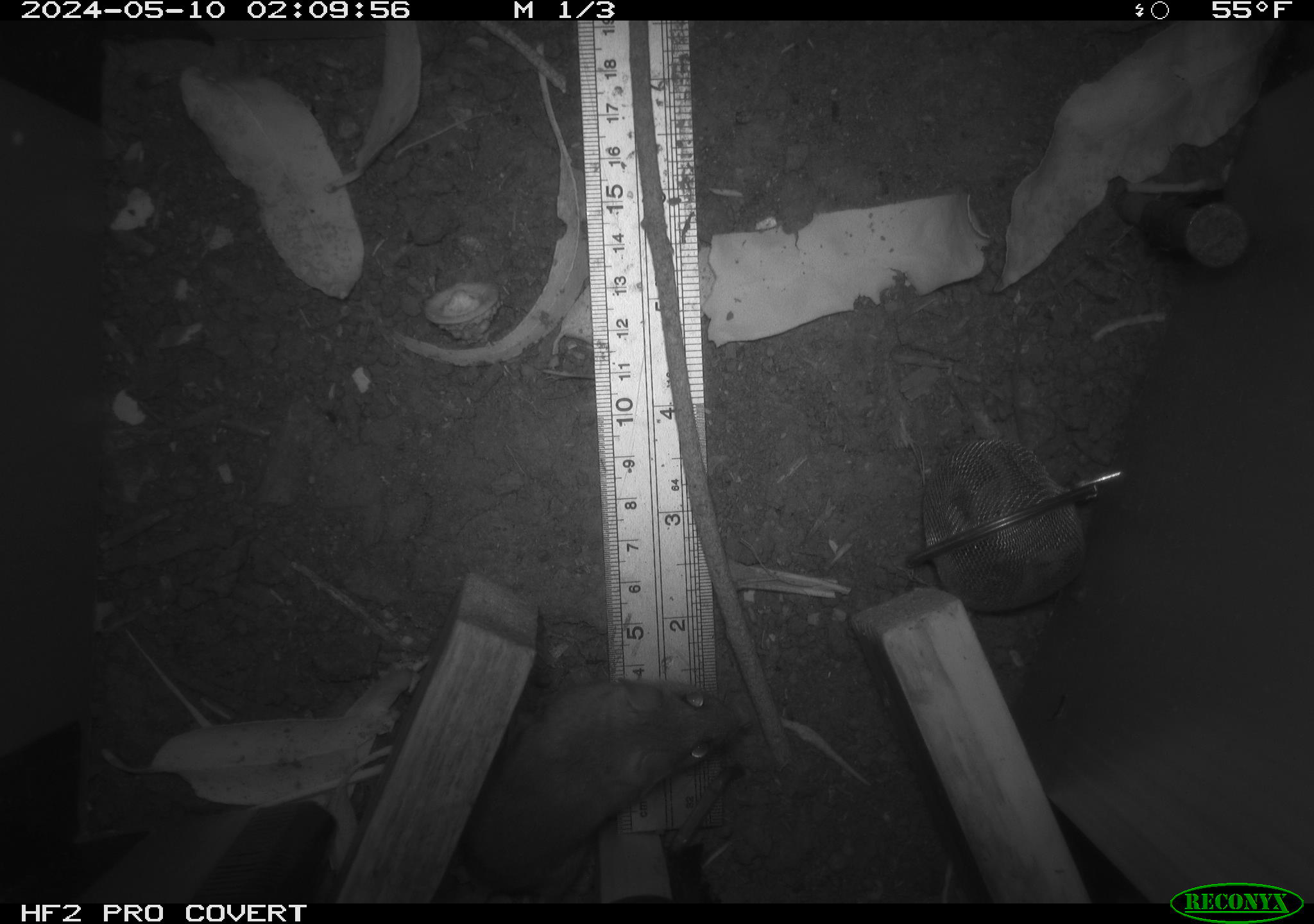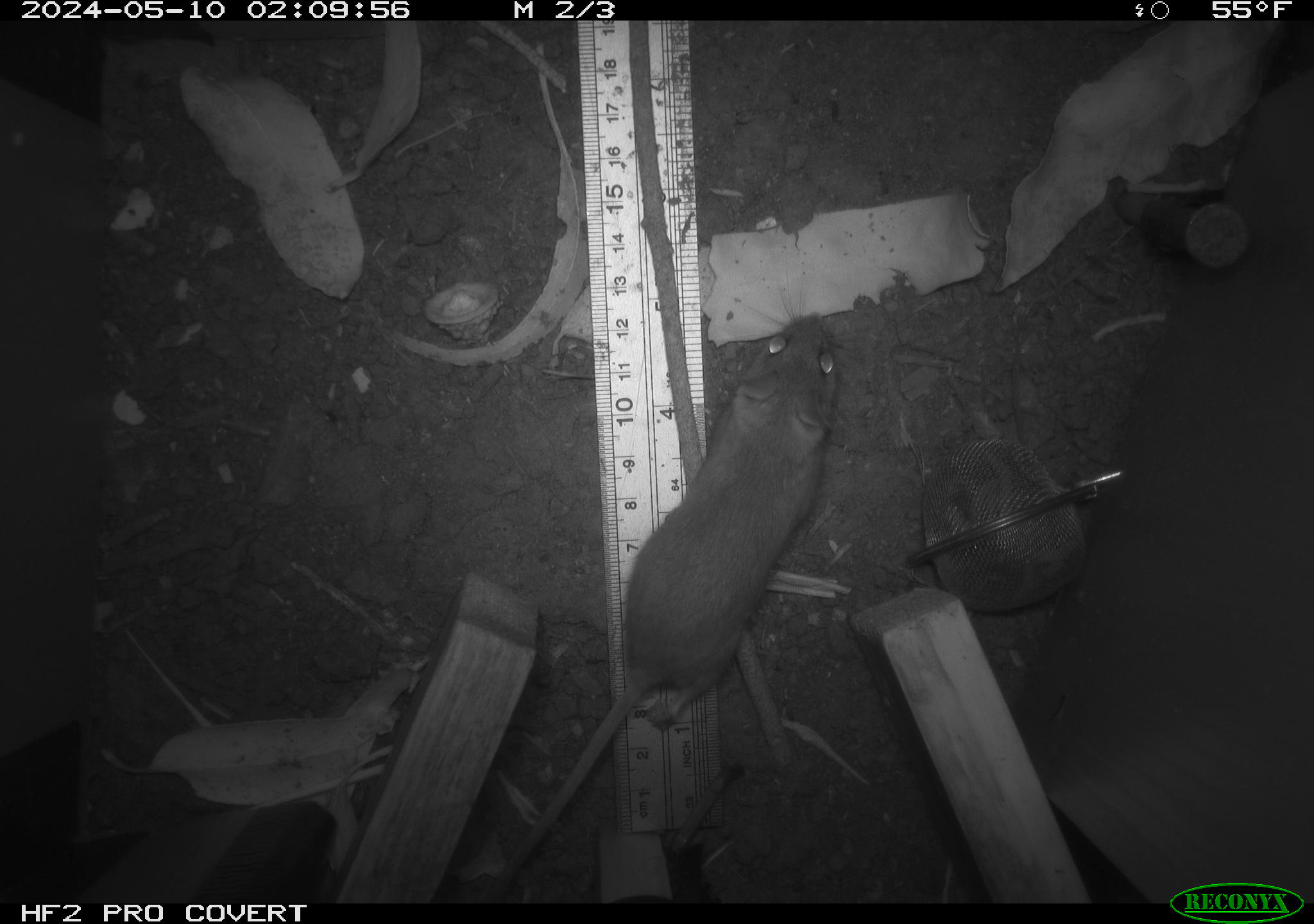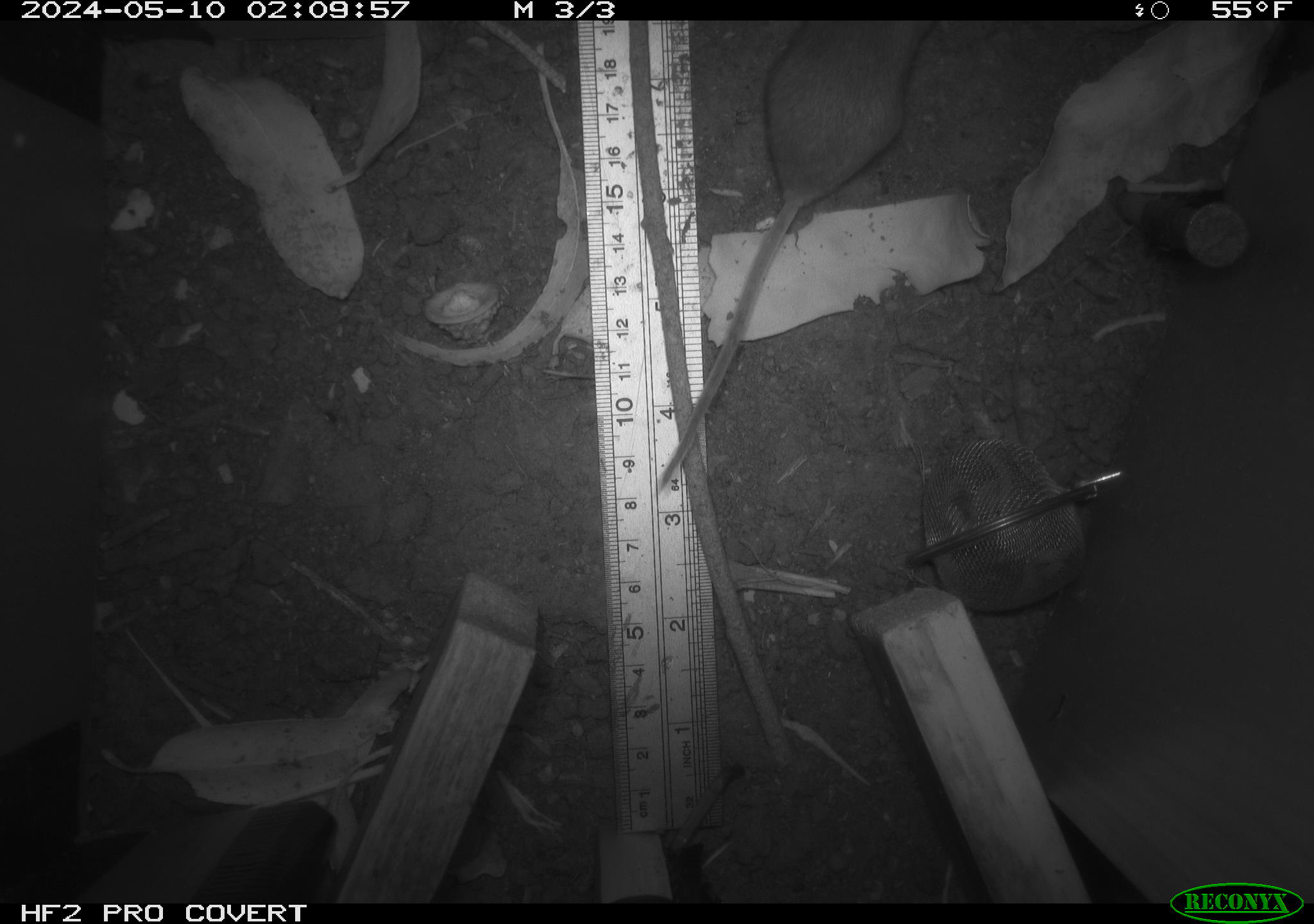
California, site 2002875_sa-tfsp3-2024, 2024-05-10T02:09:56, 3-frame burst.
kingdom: Animalia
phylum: Chordata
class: Mammalia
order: Rodentia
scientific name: Rodentia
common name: mouse species